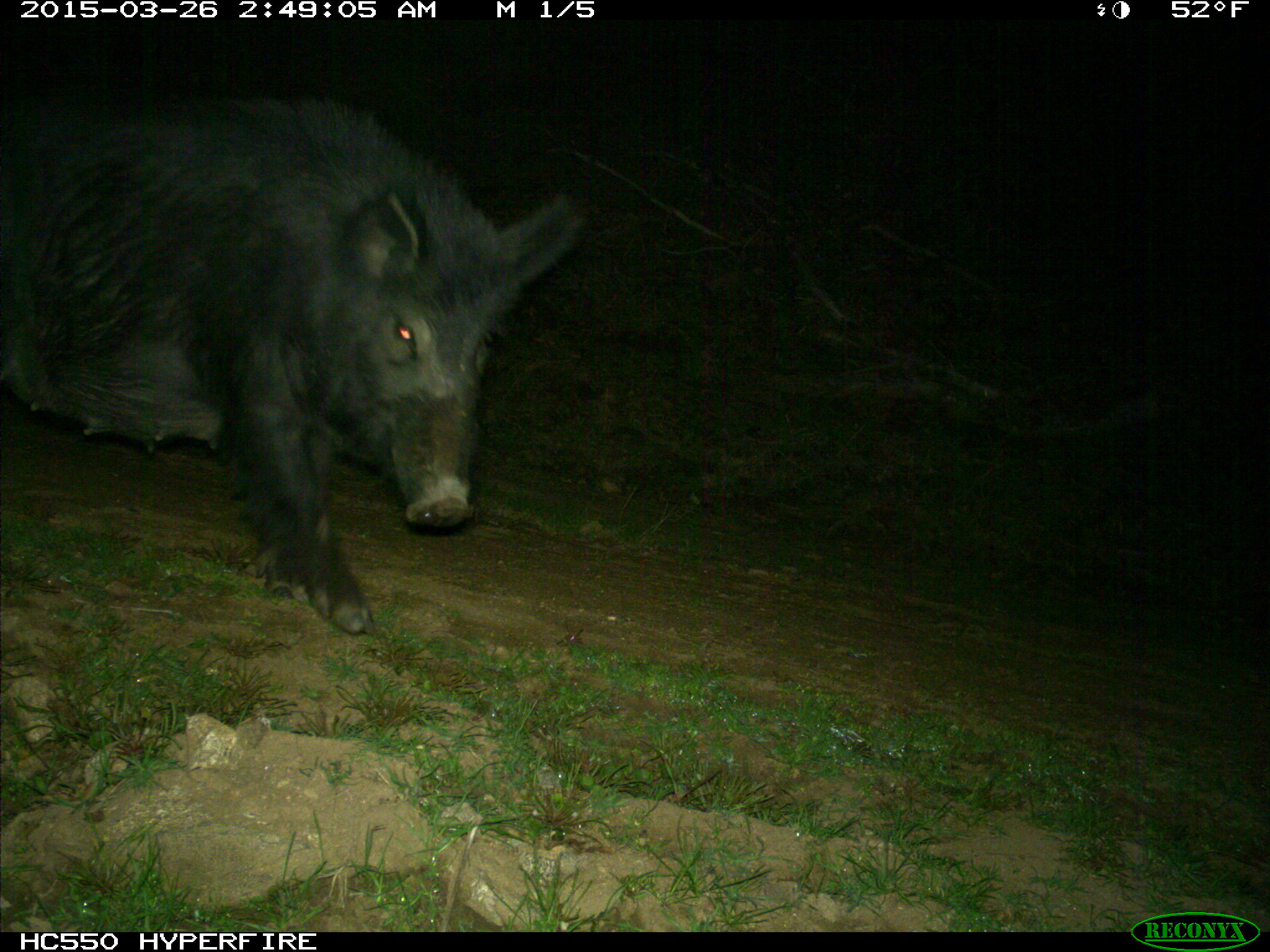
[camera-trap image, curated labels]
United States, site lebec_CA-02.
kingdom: Animalia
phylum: Chordata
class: Mammalia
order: Artiodactyla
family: Suidae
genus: Sus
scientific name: Sus scrofa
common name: wild boar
Sus scrofa (wild boar).